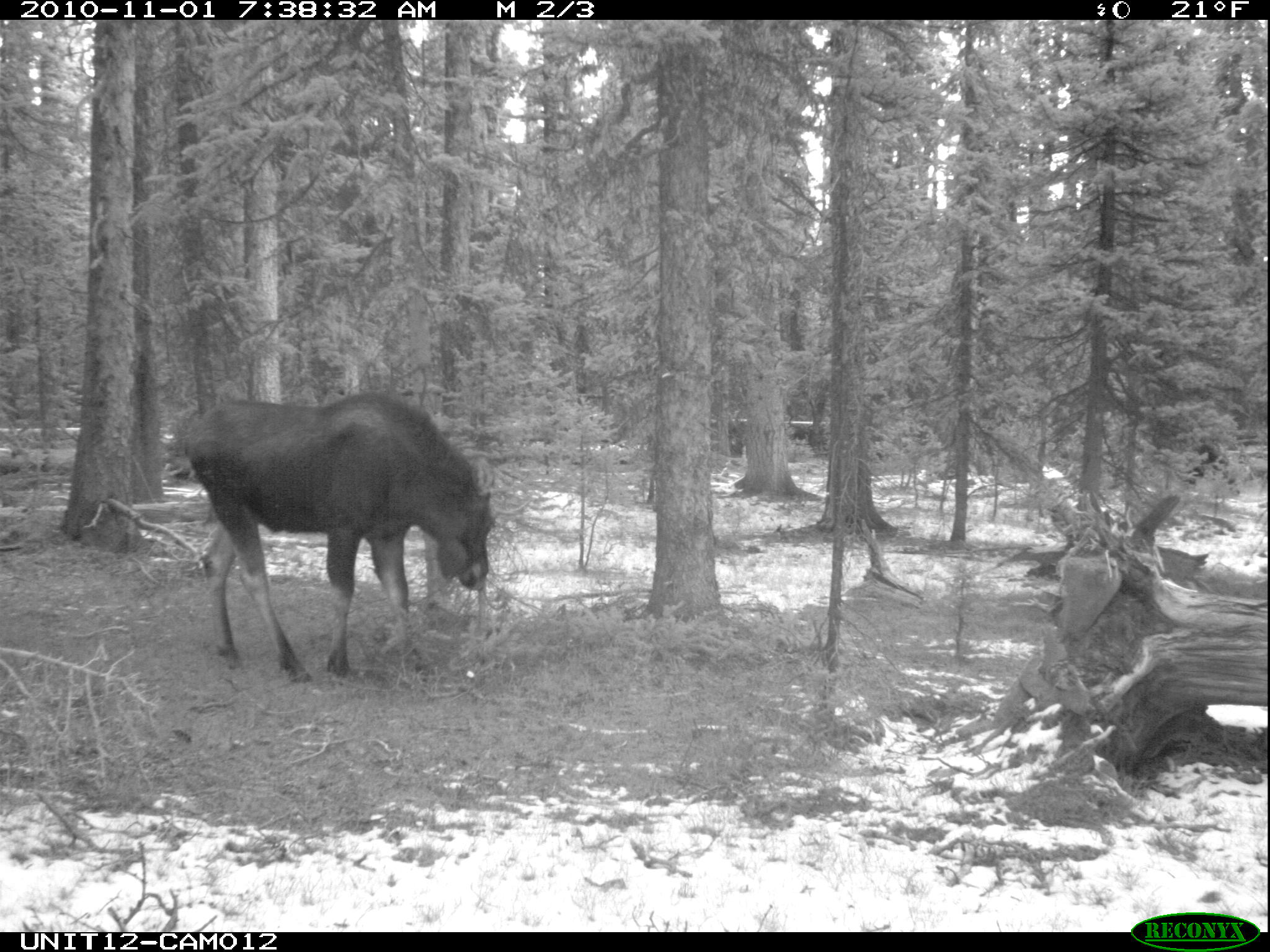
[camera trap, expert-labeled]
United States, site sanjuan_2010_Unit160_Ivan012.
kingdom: Animalia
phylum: Chordata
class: Mammalia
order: Artiodactyla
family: Cervidae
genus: Alces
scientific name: Alces alces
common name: moose